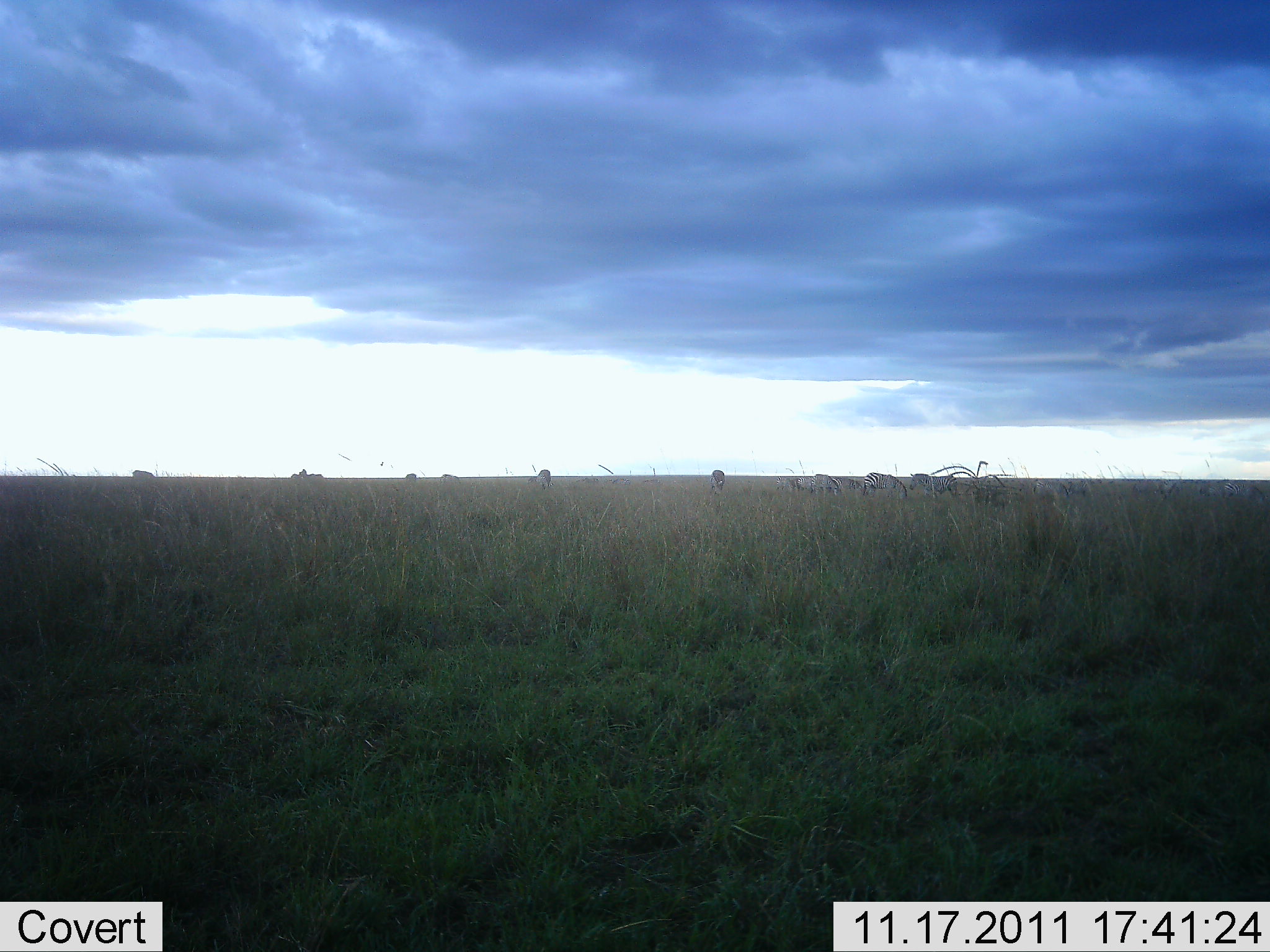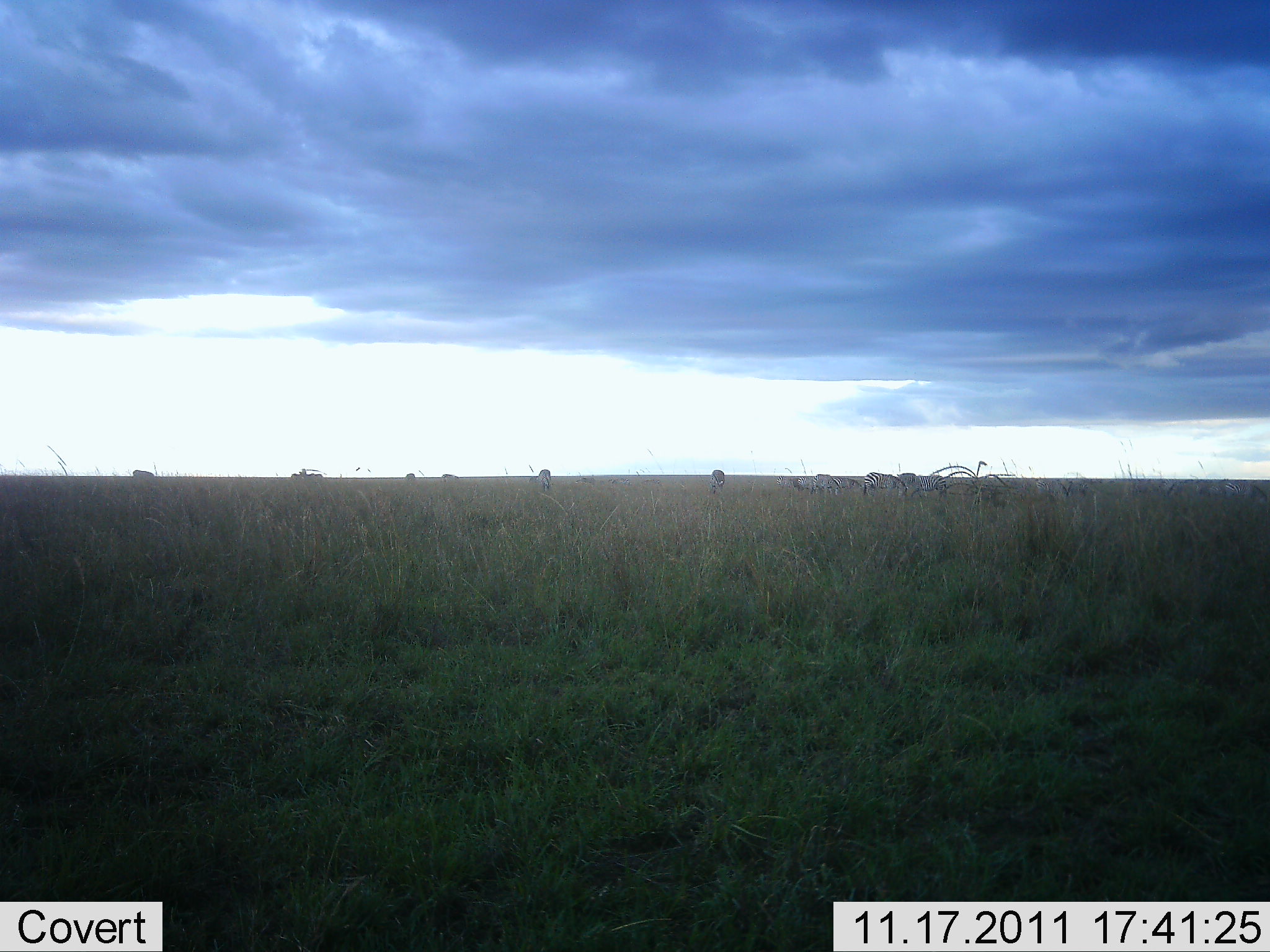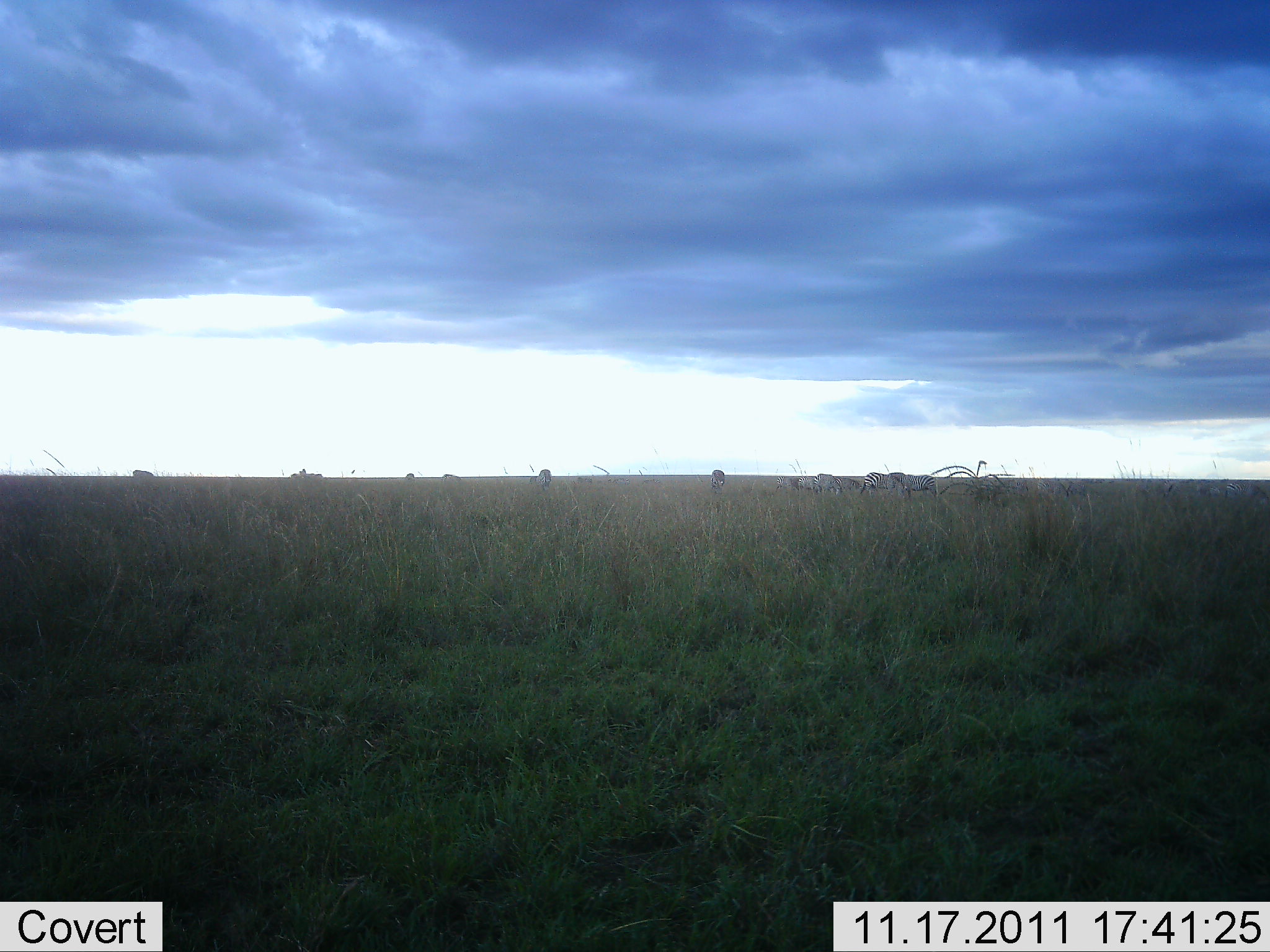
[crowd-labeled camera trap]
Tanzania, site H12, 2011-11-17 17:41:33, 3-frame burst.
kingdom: Animalia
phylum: Chordata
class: Mammalia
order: Perissodactyla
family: Equidae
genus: Equus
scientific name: Equus quagga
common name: plains zebra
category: zebra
Zebra (plains zebra) (Equus quagga), count 6. Behavior (volunteer vote fractions): standing 82%, resting 0%, moving 27%, interacting 0%. Young present (vote fraction): 0%. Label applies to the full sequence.